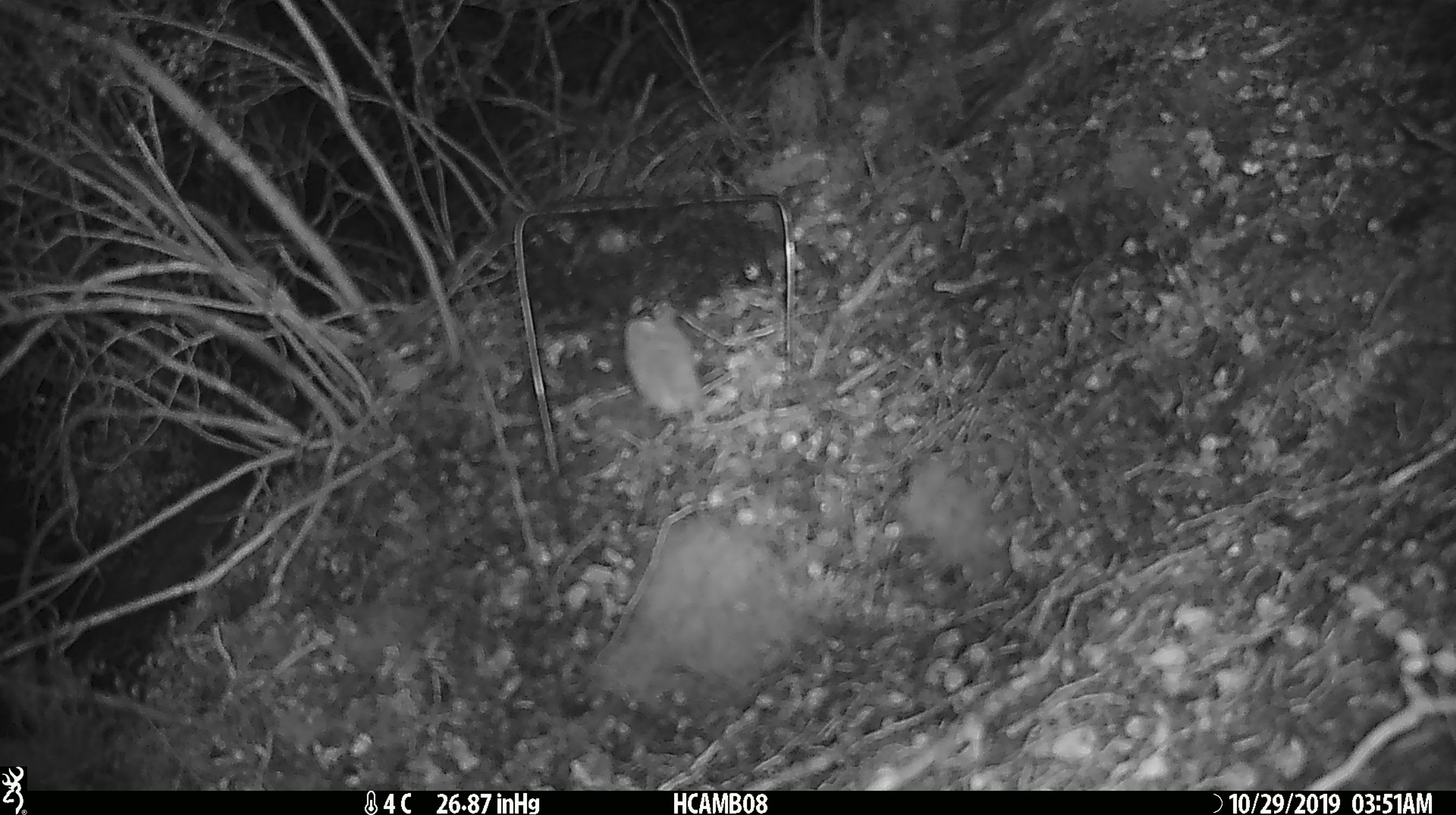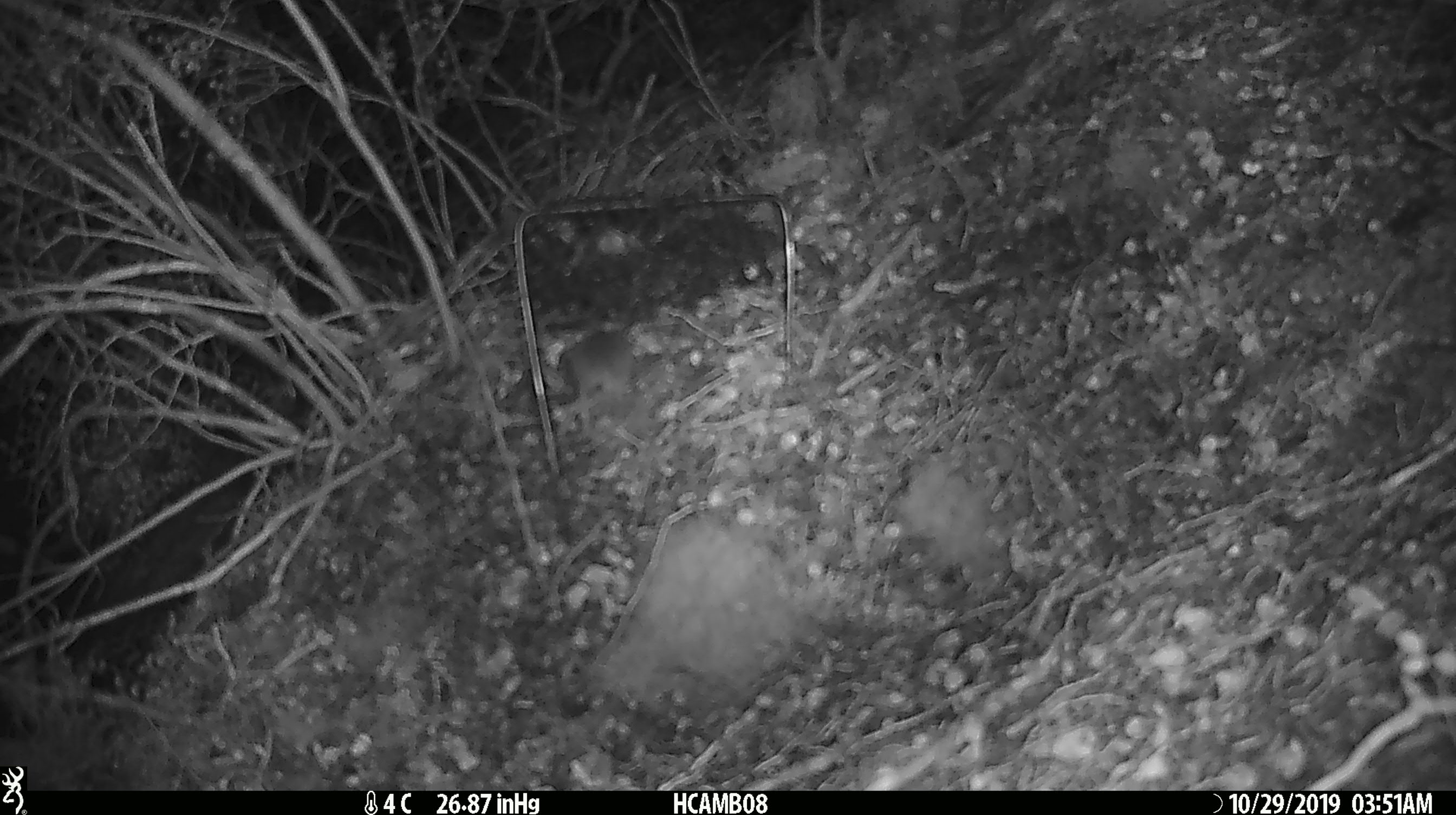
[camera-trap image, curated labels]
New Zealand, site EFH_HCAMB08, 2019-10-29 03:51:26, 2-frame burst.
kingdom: Animalia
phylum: Chordata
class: Mammalia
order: Rodentia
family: Muridae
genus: Mus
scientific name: Mus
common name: mouse